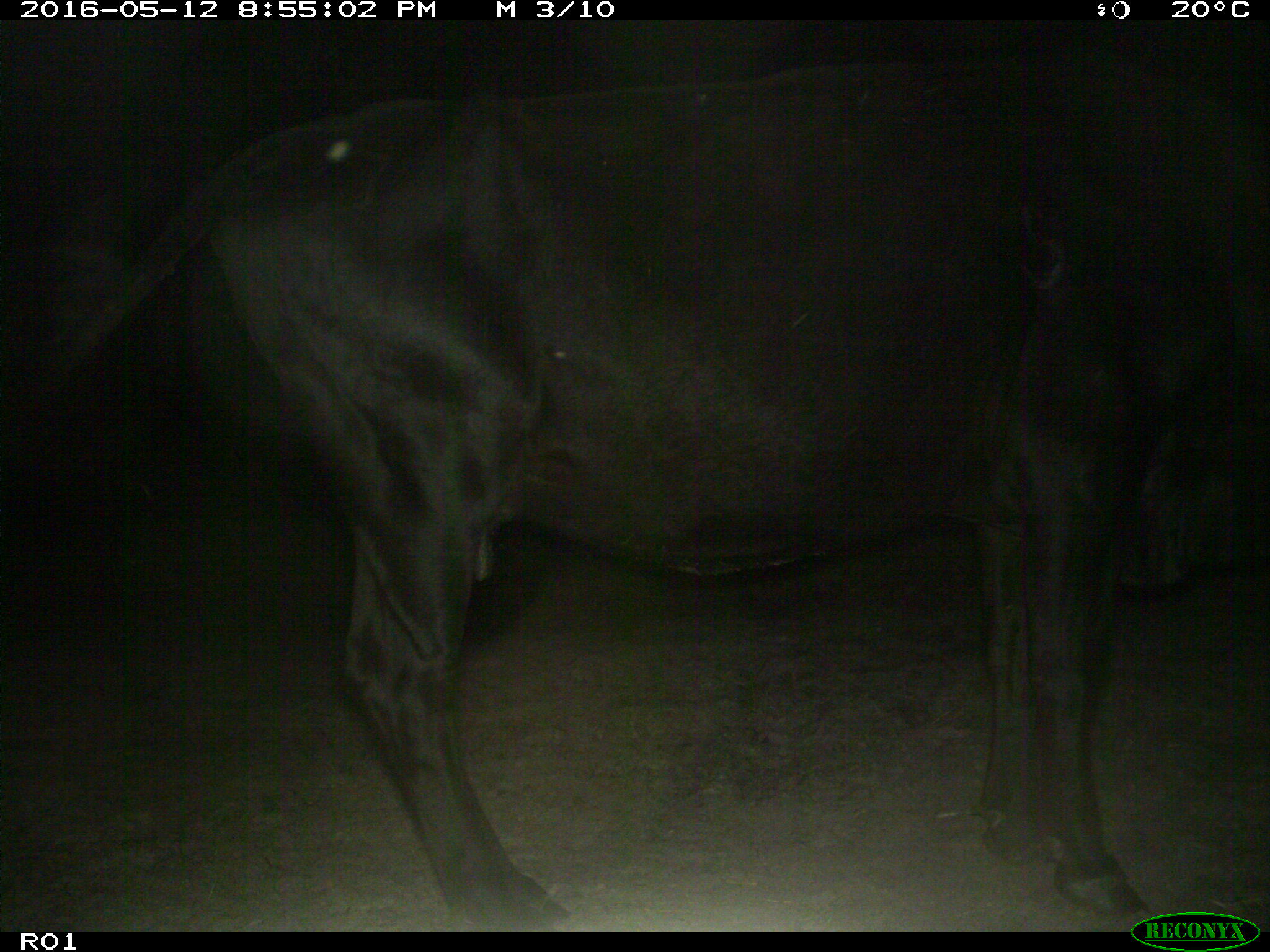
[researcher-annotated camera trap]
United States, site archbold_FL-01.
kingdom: Animalia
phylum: Chordata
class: Mammalia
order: Artiodactyla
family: Bovidae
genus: Bos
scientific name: Bos taurus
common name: domestic cow